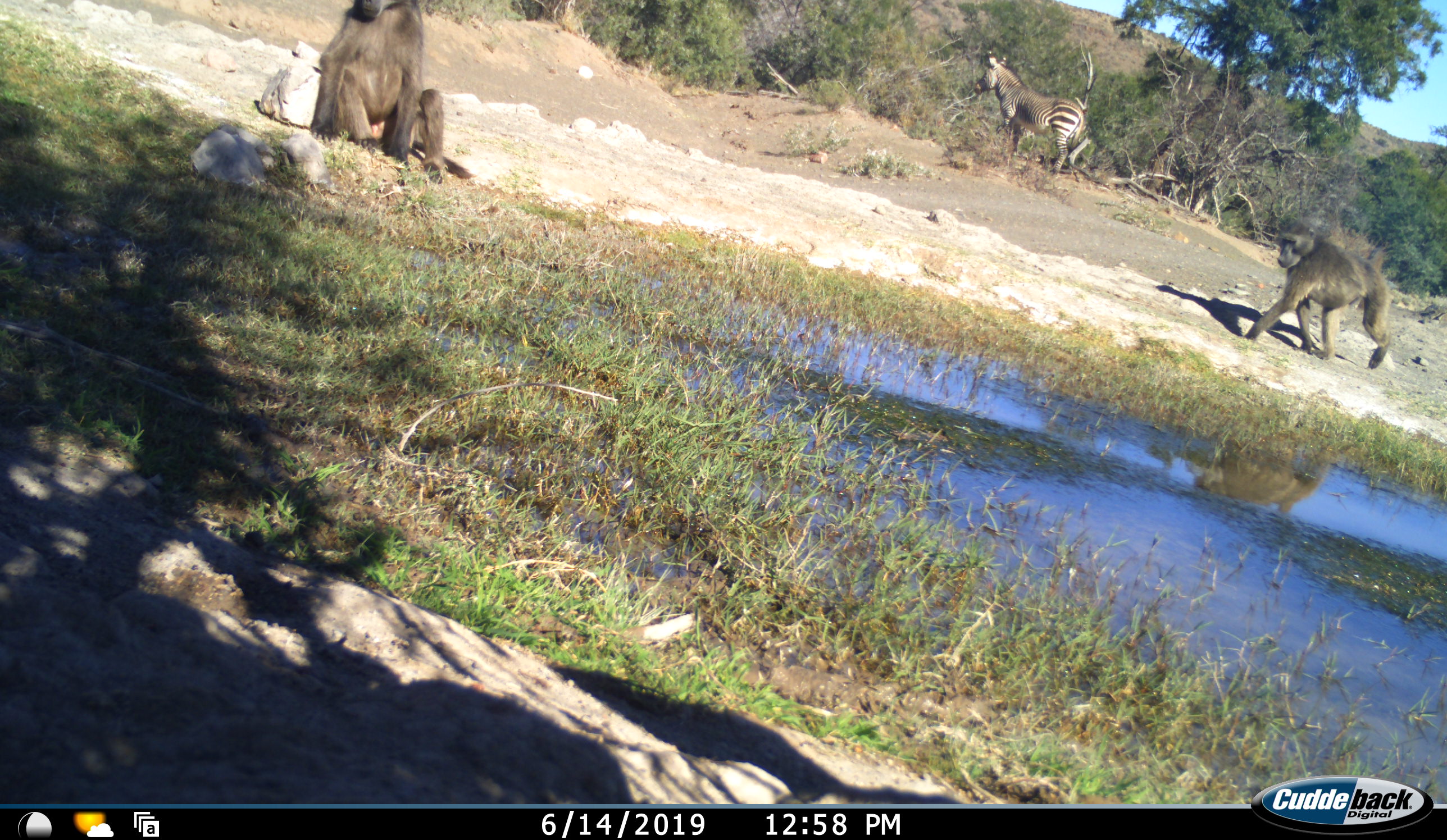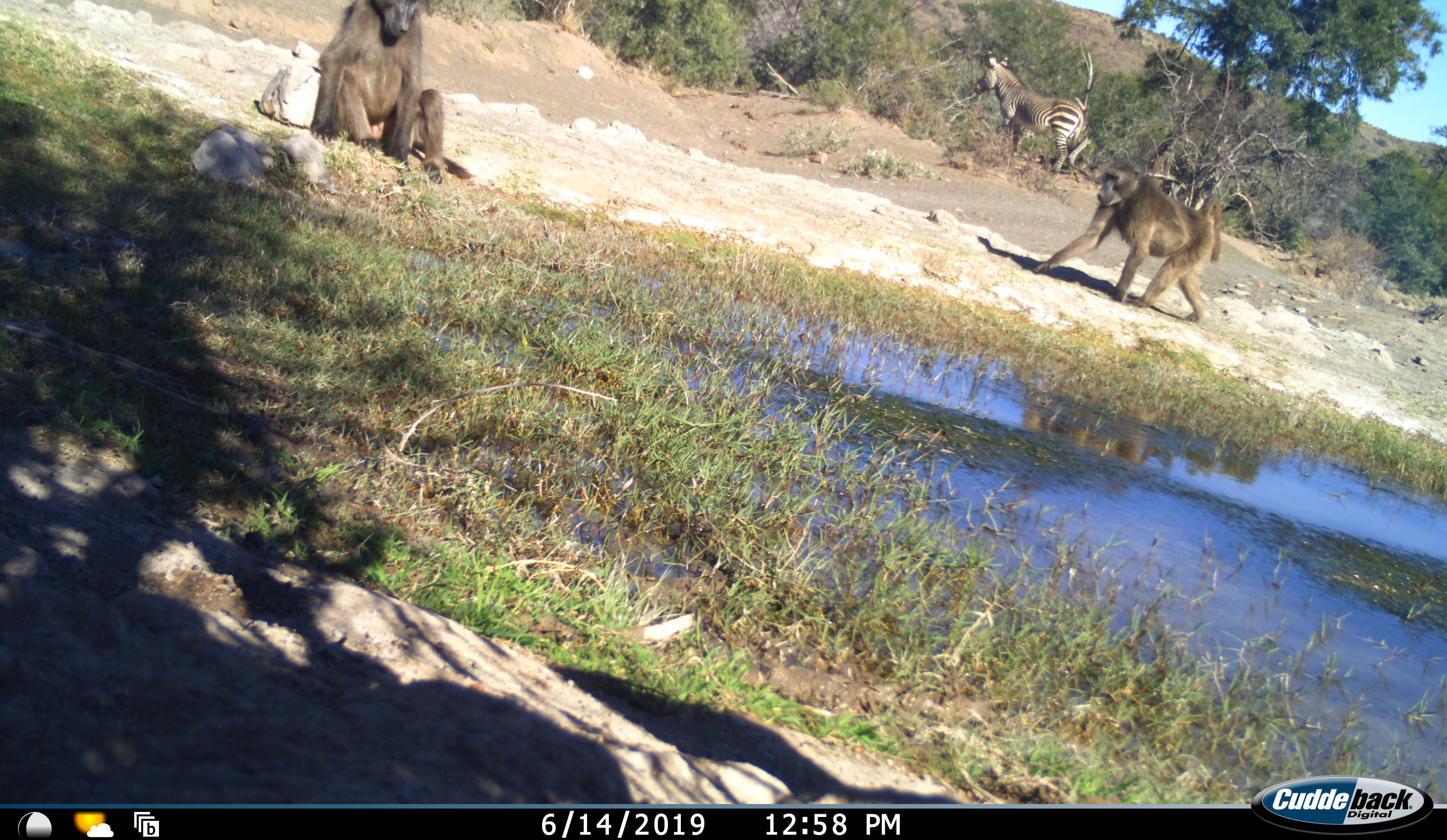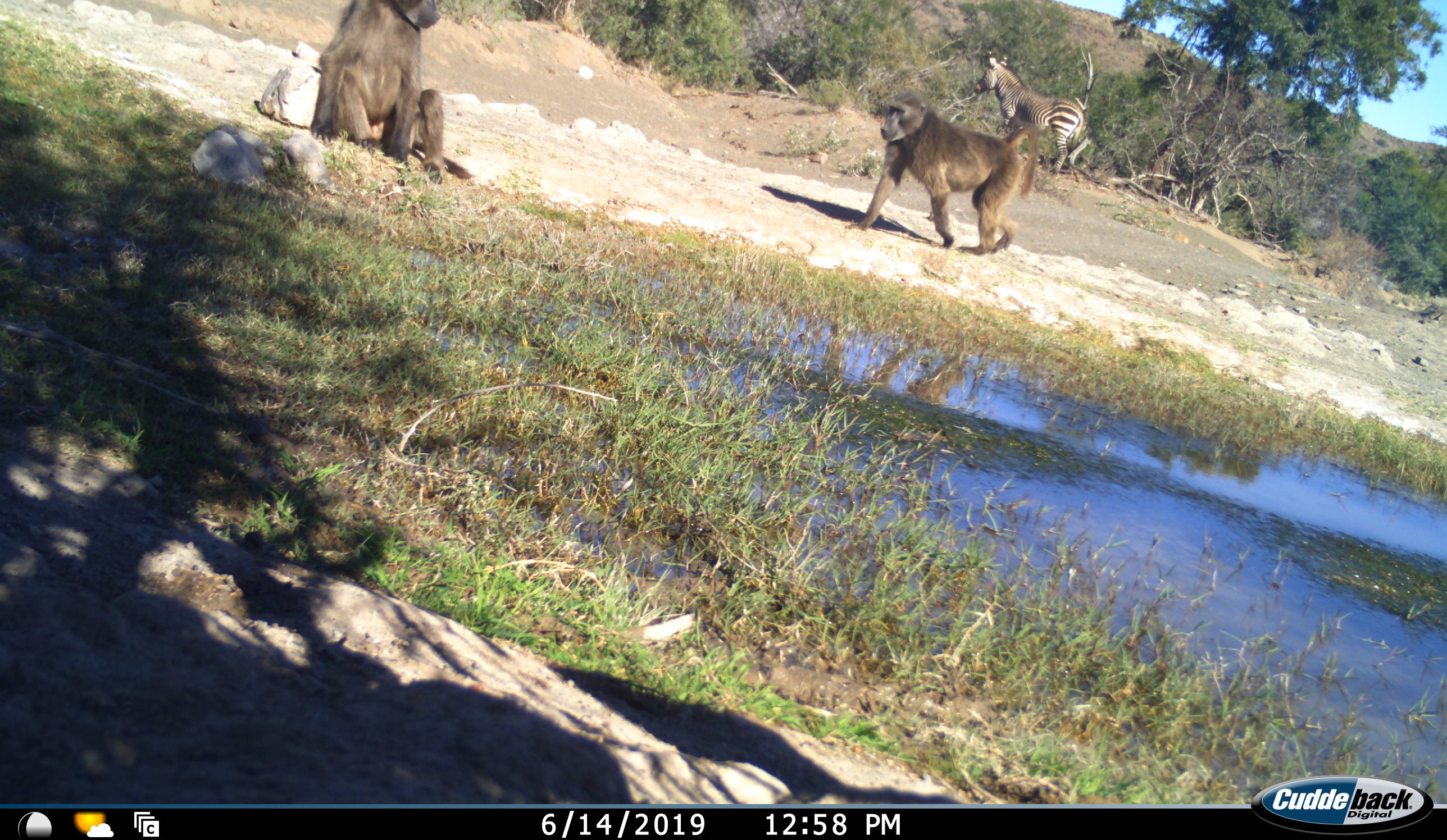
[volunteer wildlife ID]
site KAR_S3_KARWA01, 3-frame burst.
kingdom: Animalia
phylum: Chordata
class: Mammalia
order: Primates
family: Cercopithecidae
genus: Papio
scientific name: Papio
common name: baboon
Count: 2.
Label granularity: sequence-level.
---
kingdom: Animalia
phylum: Chordata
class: Mammalia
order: Perissodactyla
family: Equidae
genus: Equus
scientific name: Equus zebra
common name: mountain zebra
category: zebramountain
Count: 1.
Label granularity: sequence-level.